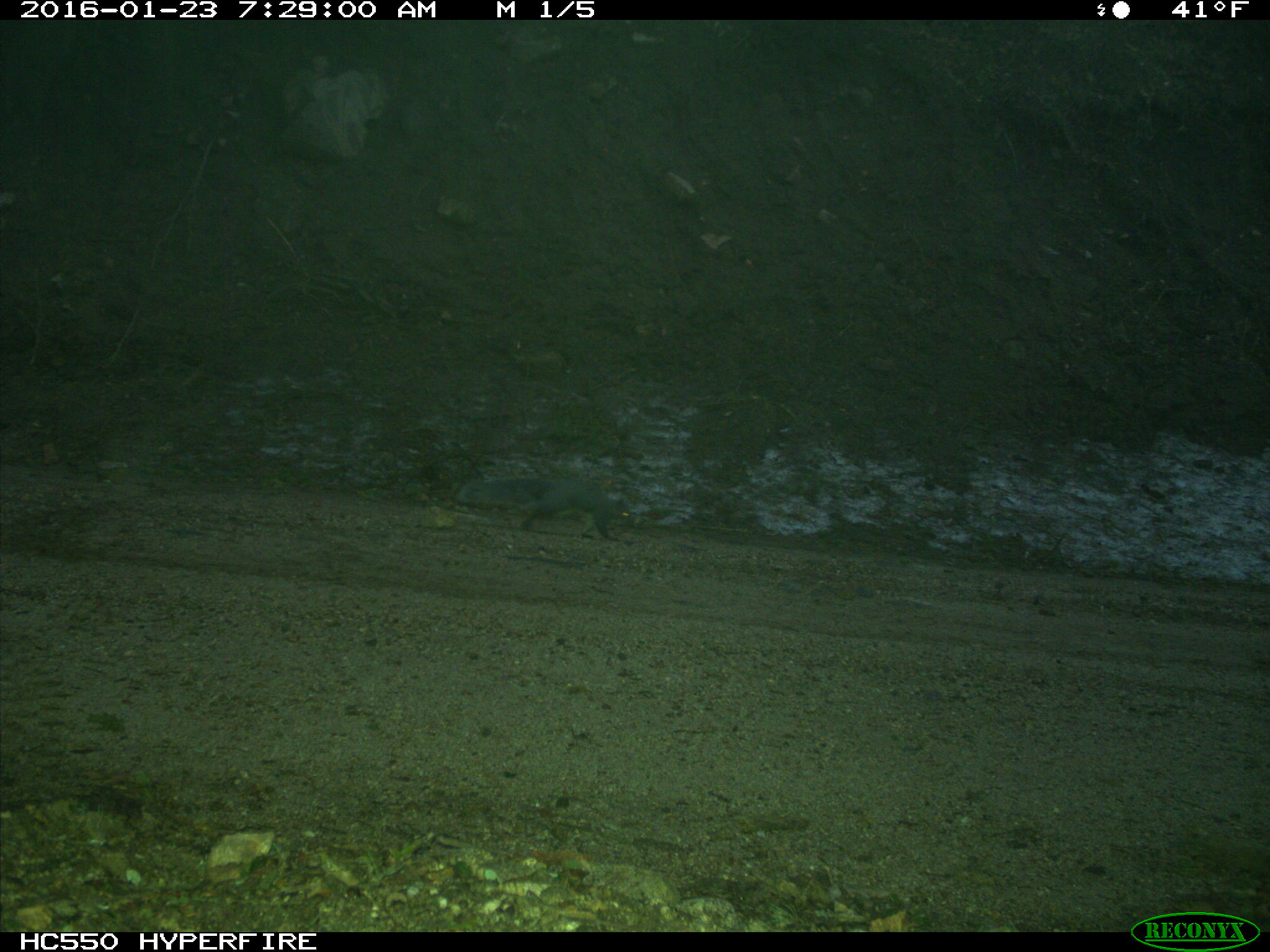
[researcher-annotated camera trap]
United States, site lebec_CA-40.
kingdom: Animalia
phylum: Chordata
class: Mammalia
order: Rodentia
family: Sciuridae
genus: Sciurus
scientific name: Sciurus carolinensis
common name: eastern gray squirrel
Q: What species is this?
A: Sciurus carolinensis (eastern gray squirrel).